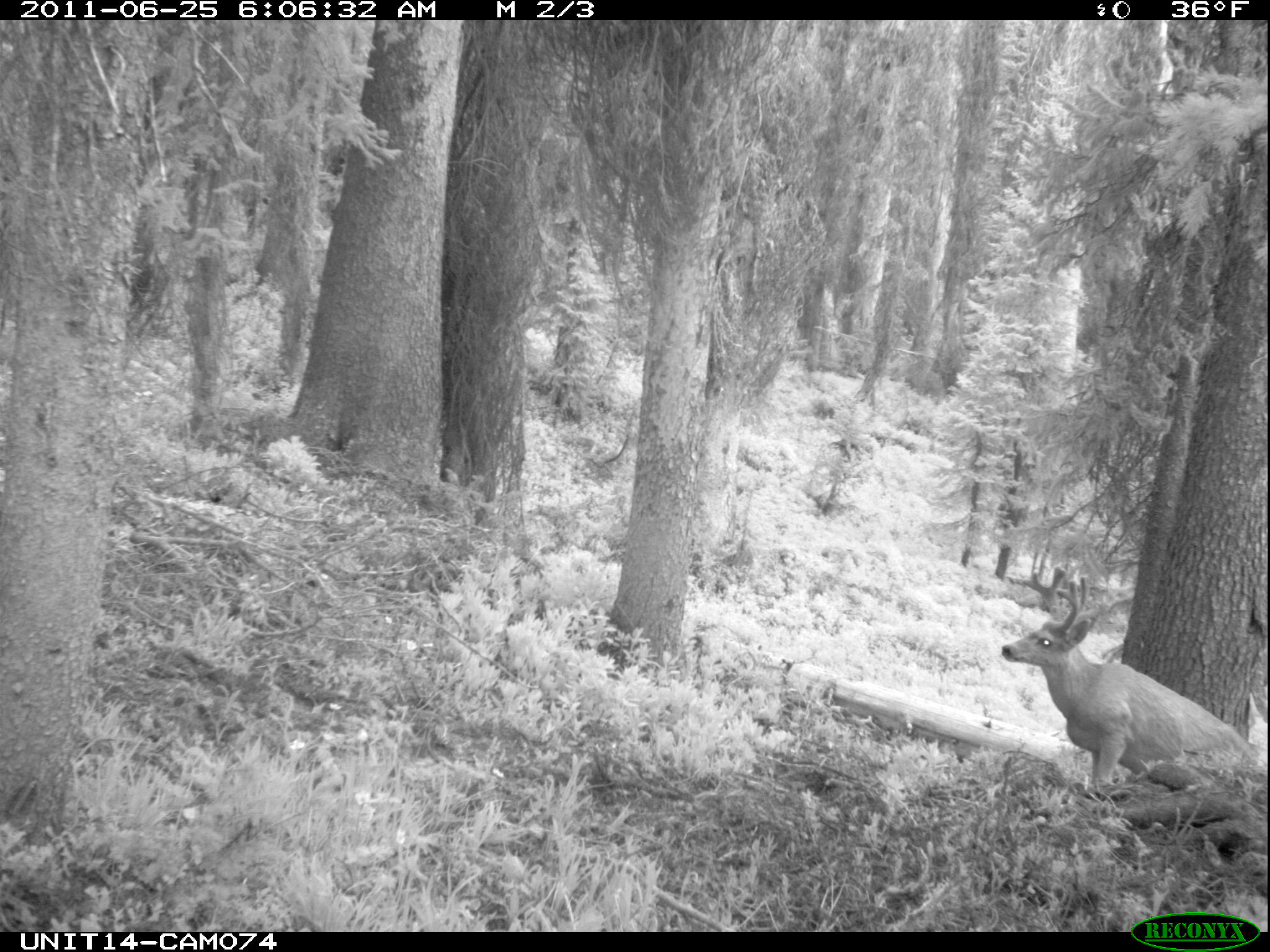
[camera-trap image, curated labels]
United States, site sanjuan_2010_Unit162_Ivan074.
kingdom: Animalia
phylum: Chordata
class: Mammalia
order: Artiodactyla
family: Cervidae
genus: Odocoileus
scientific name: Odocoileus hemionus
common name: mule deer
Odocoileus hemionus (mule deer).